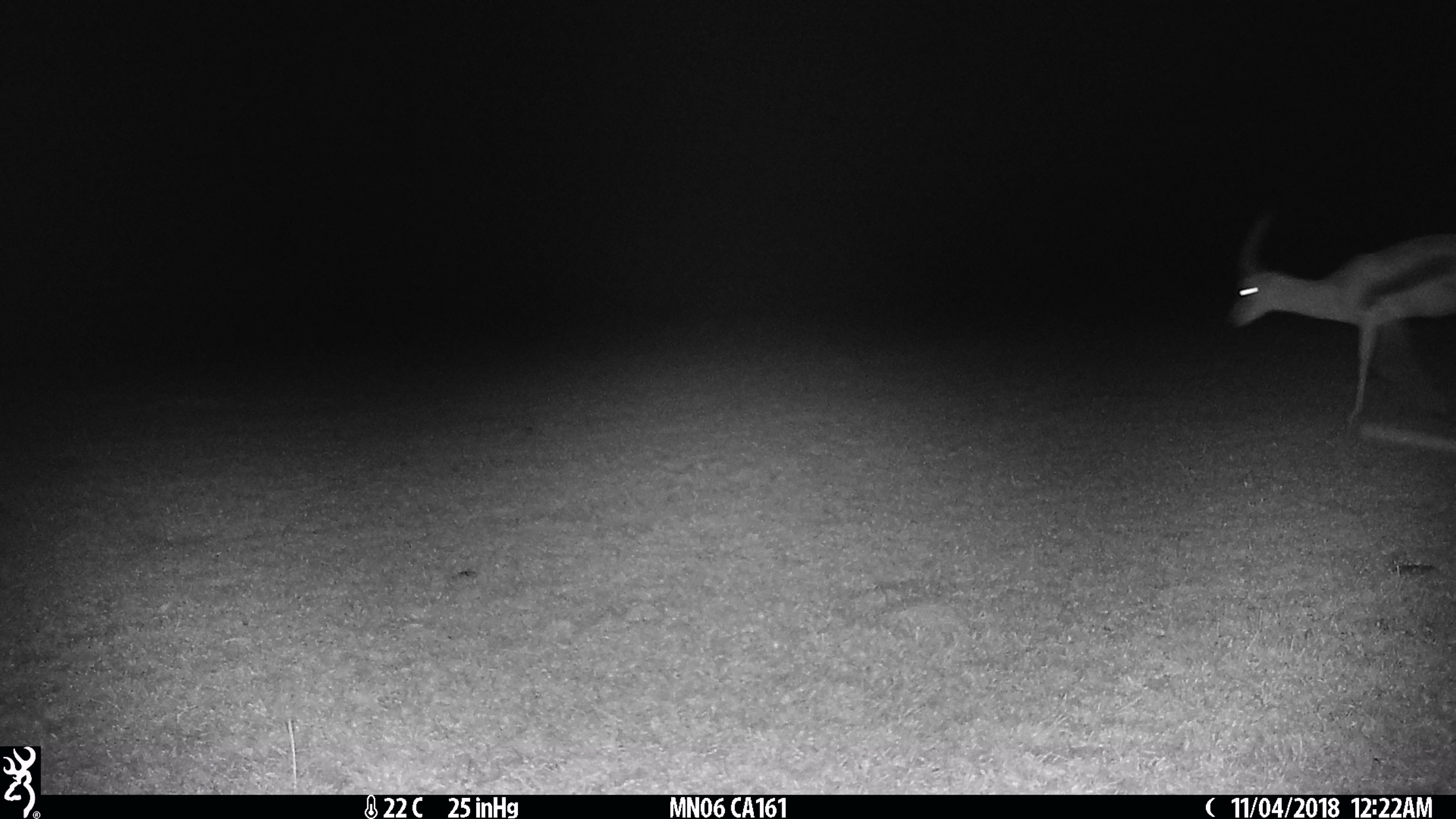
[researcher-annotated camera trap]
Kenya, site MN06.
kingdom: Animalia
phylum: Chordata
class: Mammalia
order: Artiodactyla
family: Bovidae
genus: Eudorcas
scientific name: Eudorcas thomsonii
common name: thomon's gazelle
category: gazelle thomsons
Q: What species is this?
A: Gazelle thomsons (thomon's gazelle) (Eudorcas thomsonii).